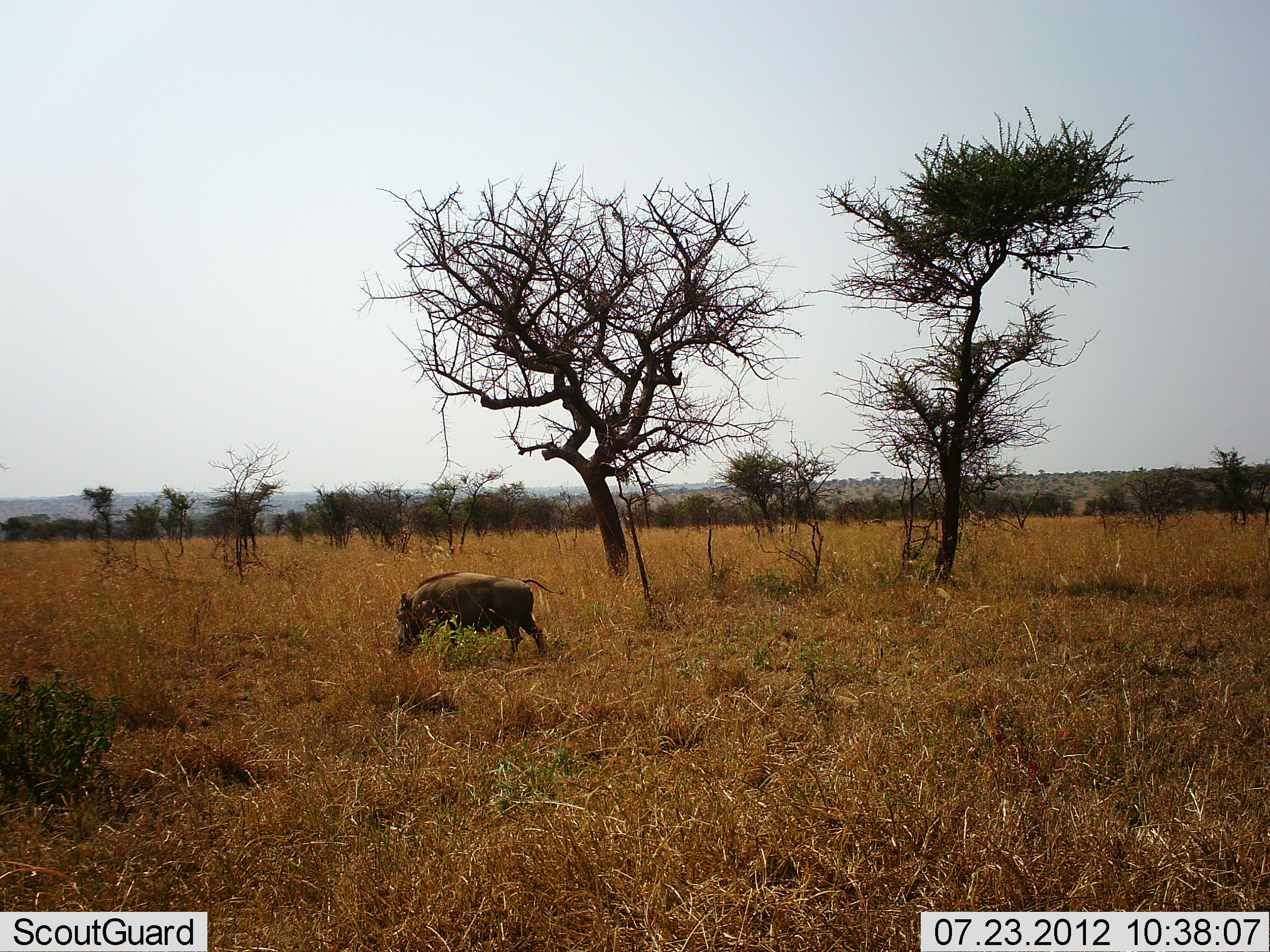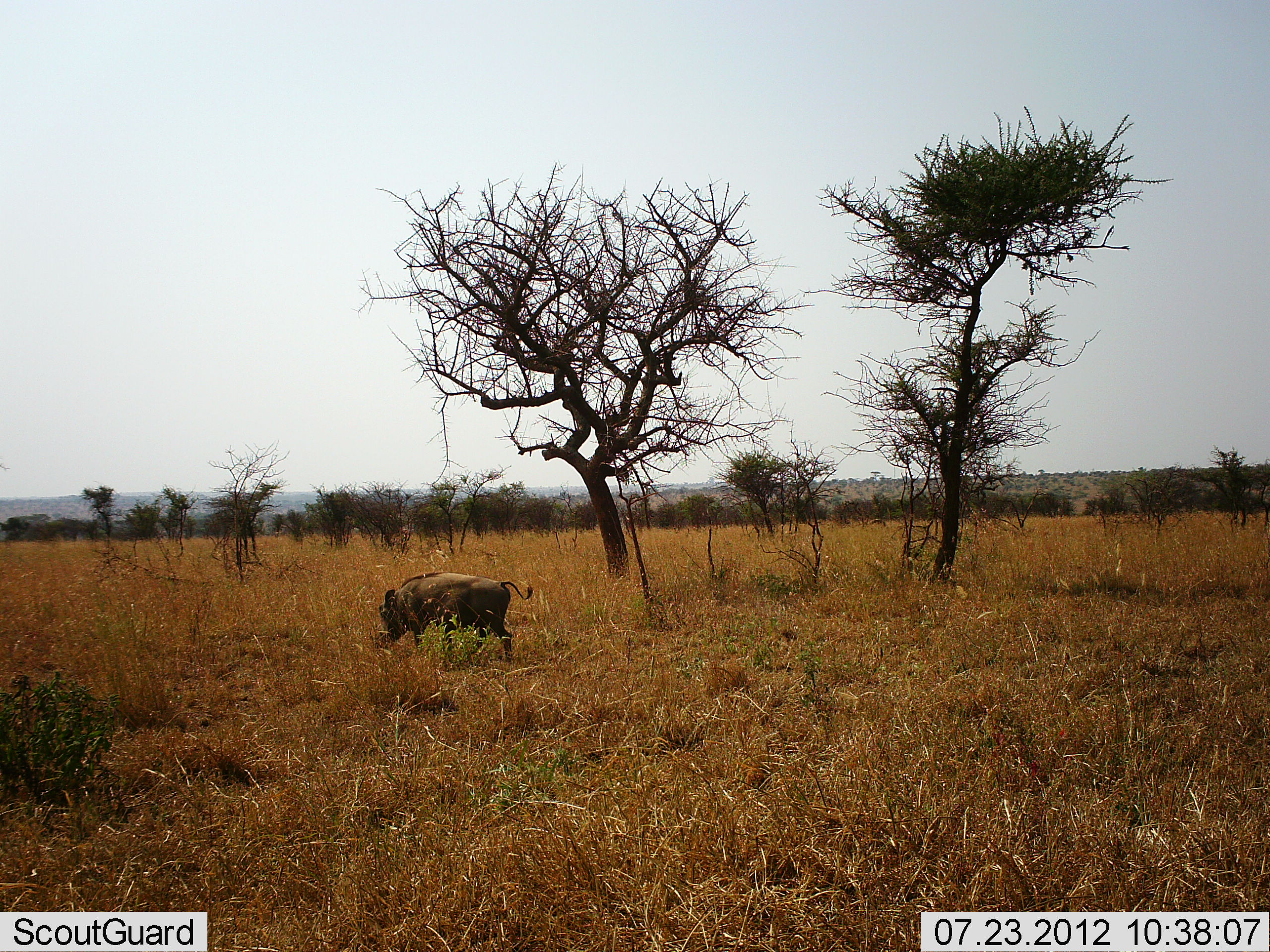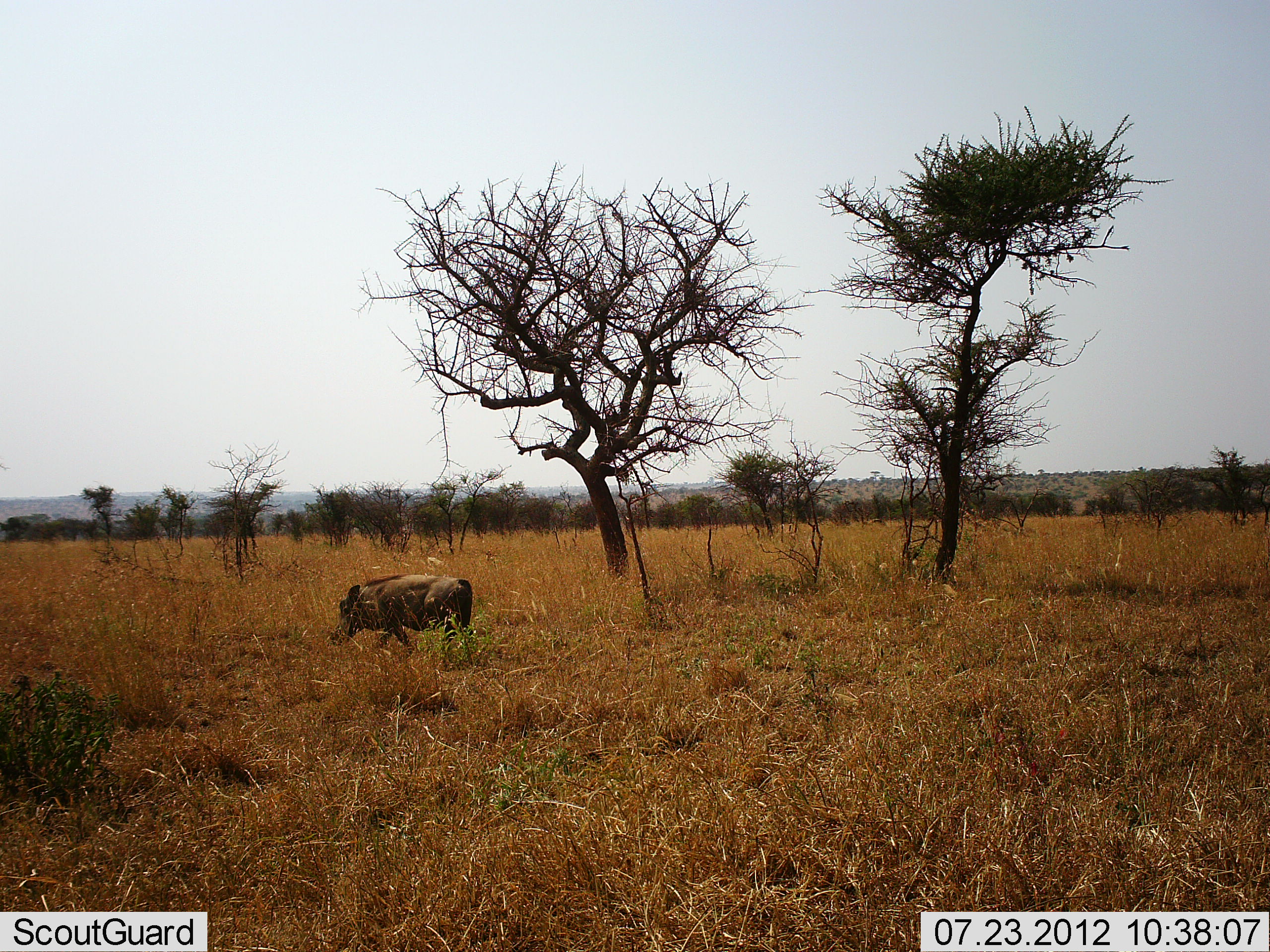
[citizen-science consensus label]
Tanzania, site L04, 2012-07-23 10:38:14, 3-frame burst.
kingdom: Animalia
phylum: Chordata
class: Mammalia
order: Artiodactyla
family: Suidae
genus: Phacochoerus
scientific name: Phacochoerus africanus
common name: warthog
Warthog (Phacochoerus africanus), count 1. Behavior (volunteer vote fractions): standing 0%, resting 0%, moving 80%, interacting 0%. Young present (vote fraction): 0%. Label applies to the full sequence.